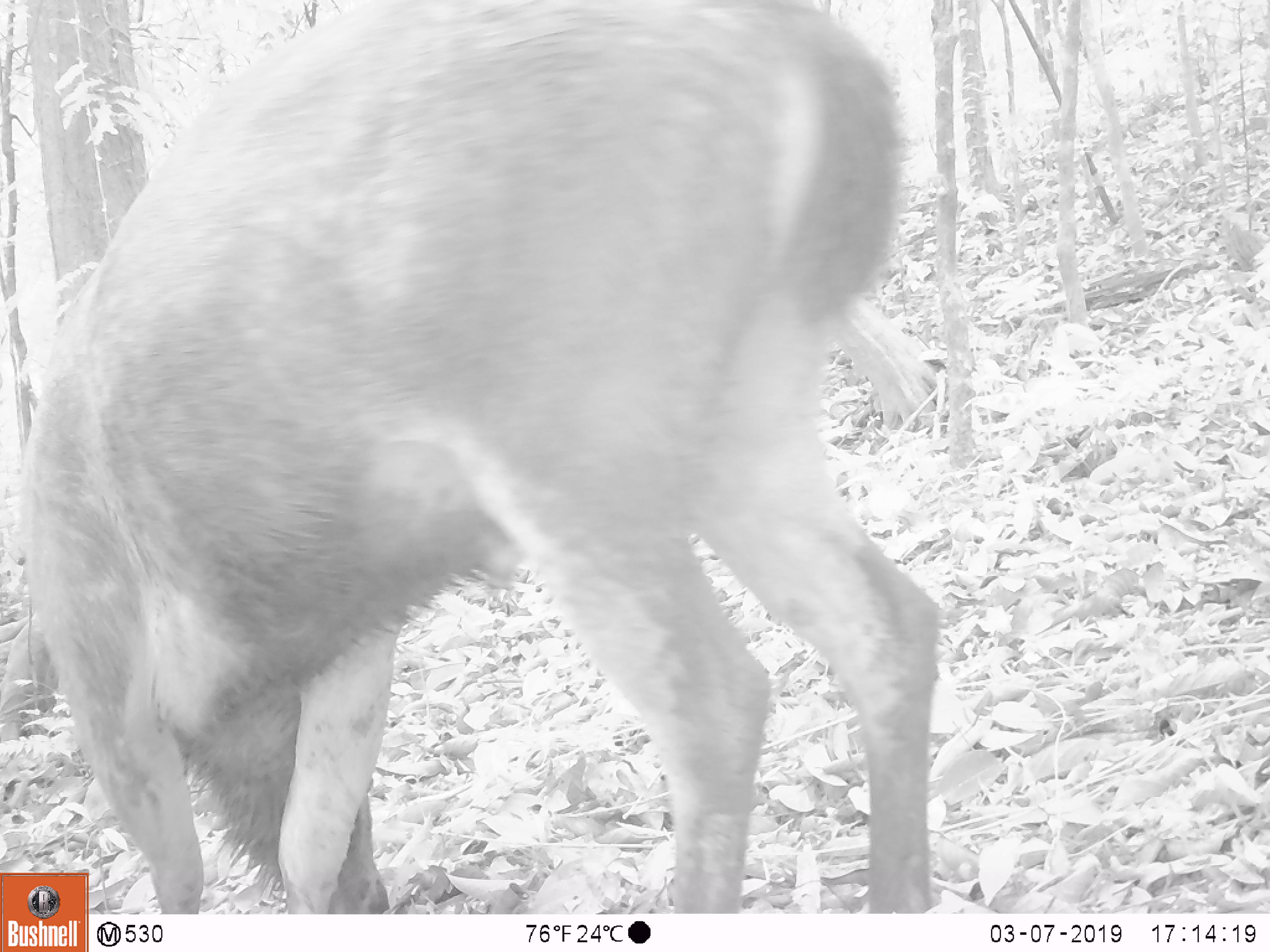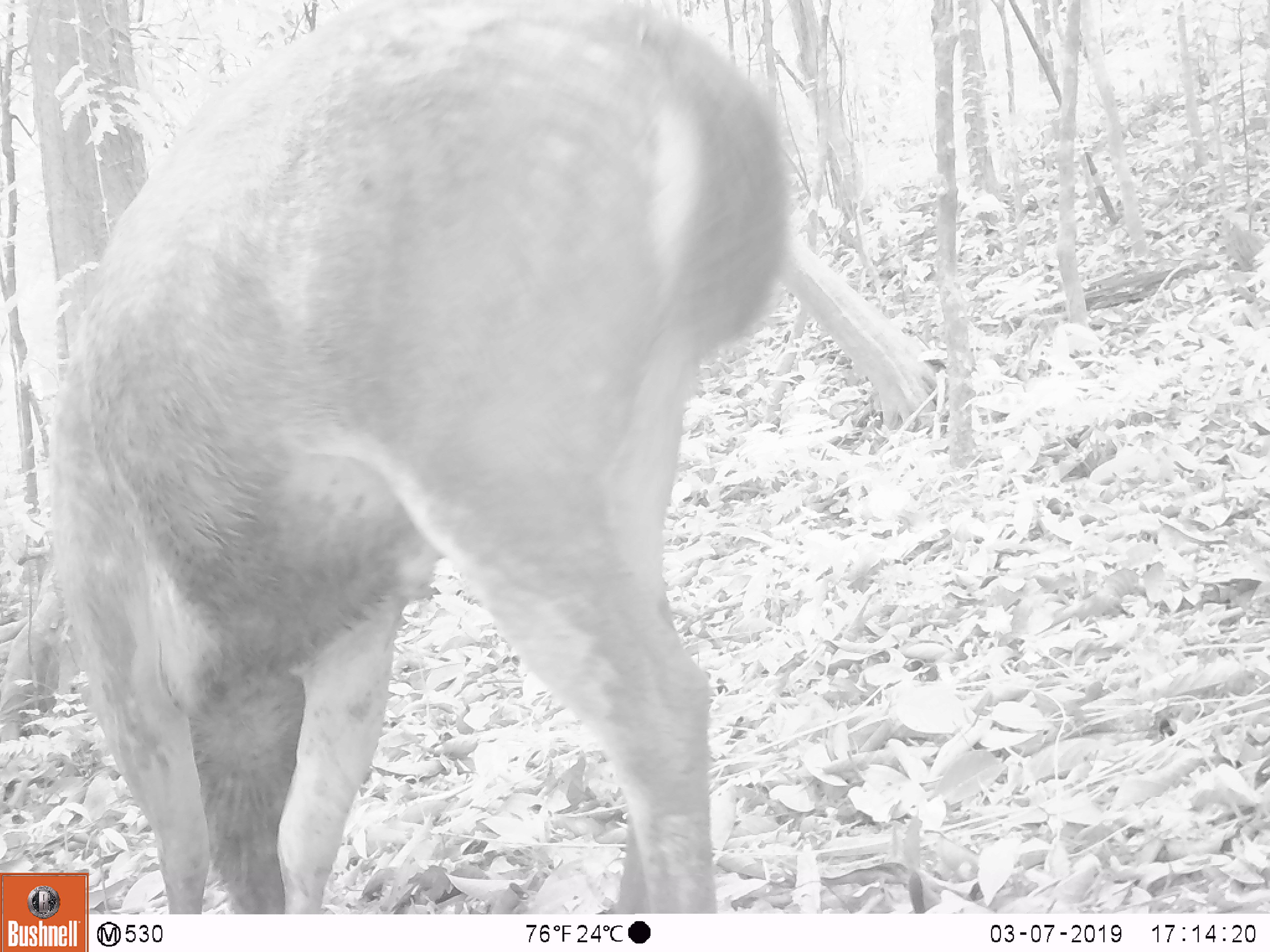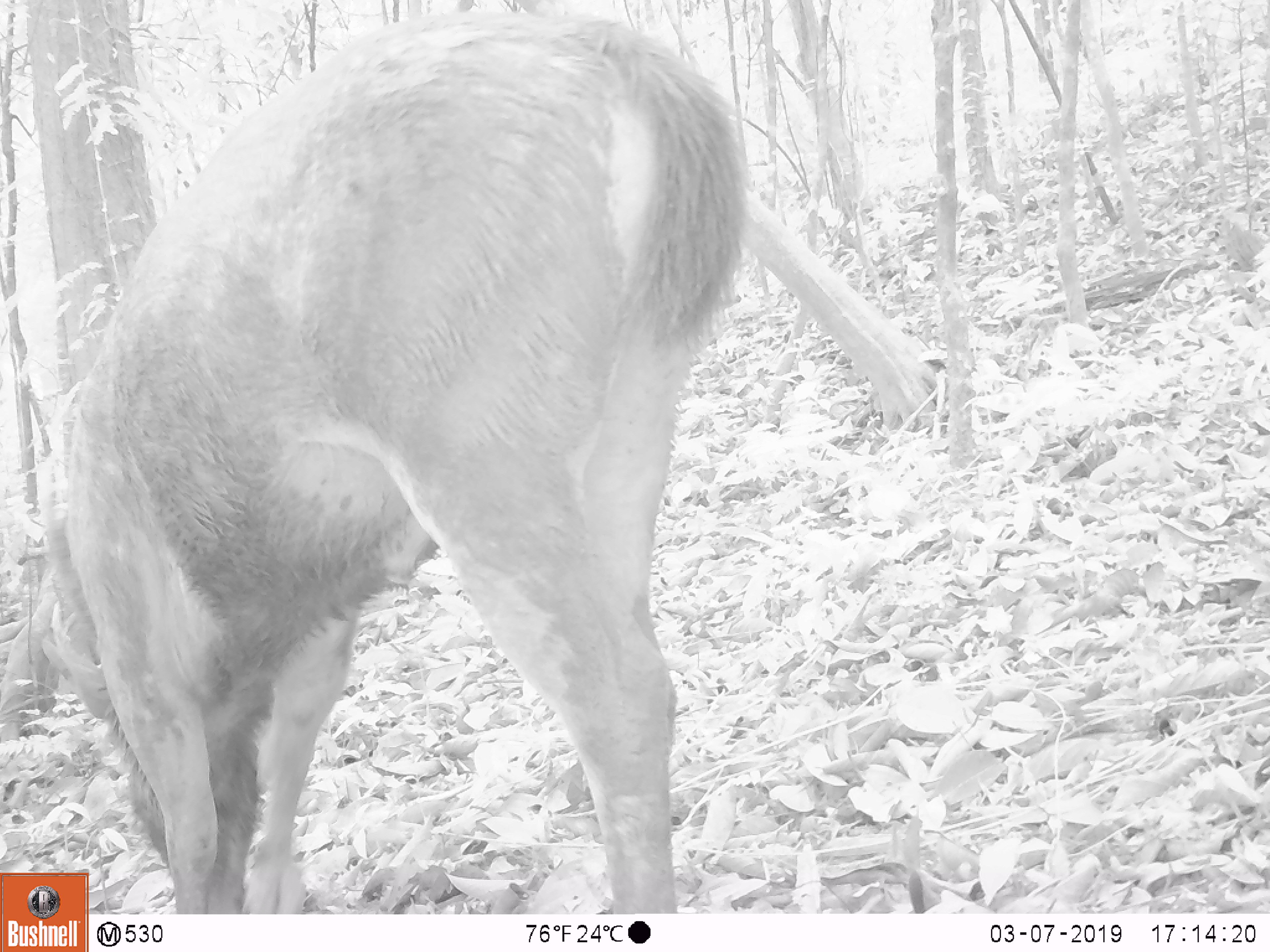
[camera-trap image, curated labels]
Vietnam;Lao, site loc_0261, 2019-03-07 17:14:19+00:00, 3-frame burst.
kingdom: Animalia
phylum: Chordata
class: Mammalia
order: Artiodactyla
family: Cervidae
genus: Rusa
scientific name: Rusa unicolor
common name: sambar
Sambar (Rusa unicolor). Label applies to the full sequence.